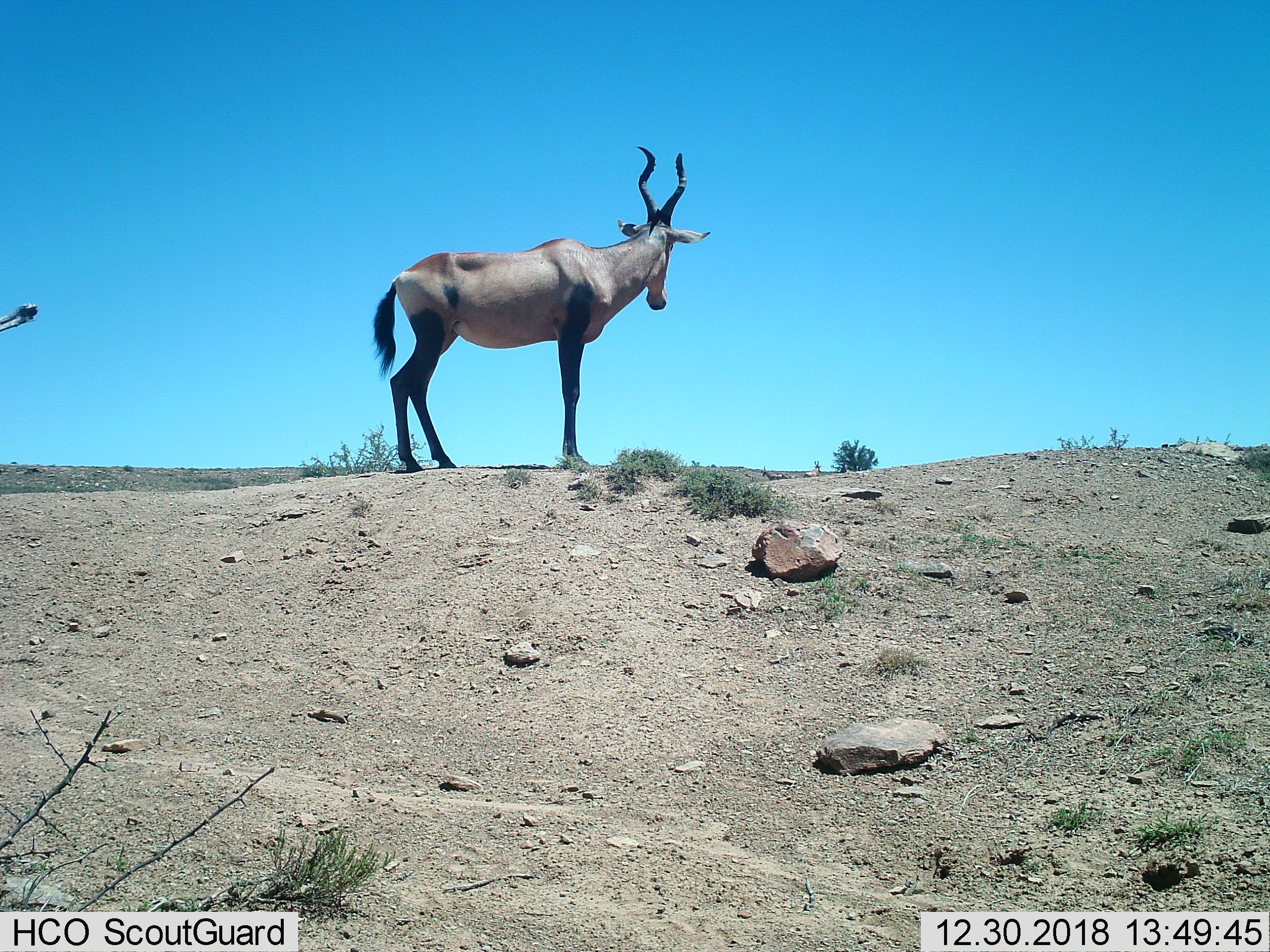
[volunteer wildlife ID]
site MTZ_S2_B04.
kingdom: Animalia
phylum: Chordata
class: Mammalia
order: Artiodactyla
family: Bovidae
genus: Alcelaphus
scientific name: Alcelaphus buselaphus caama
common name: red hartebeest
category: hartebeestred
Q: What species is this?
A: Hartebeestred (red hartebeest) (Alcelaphus buselaphus caama).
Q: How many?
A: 1.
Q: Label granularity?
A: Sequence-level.